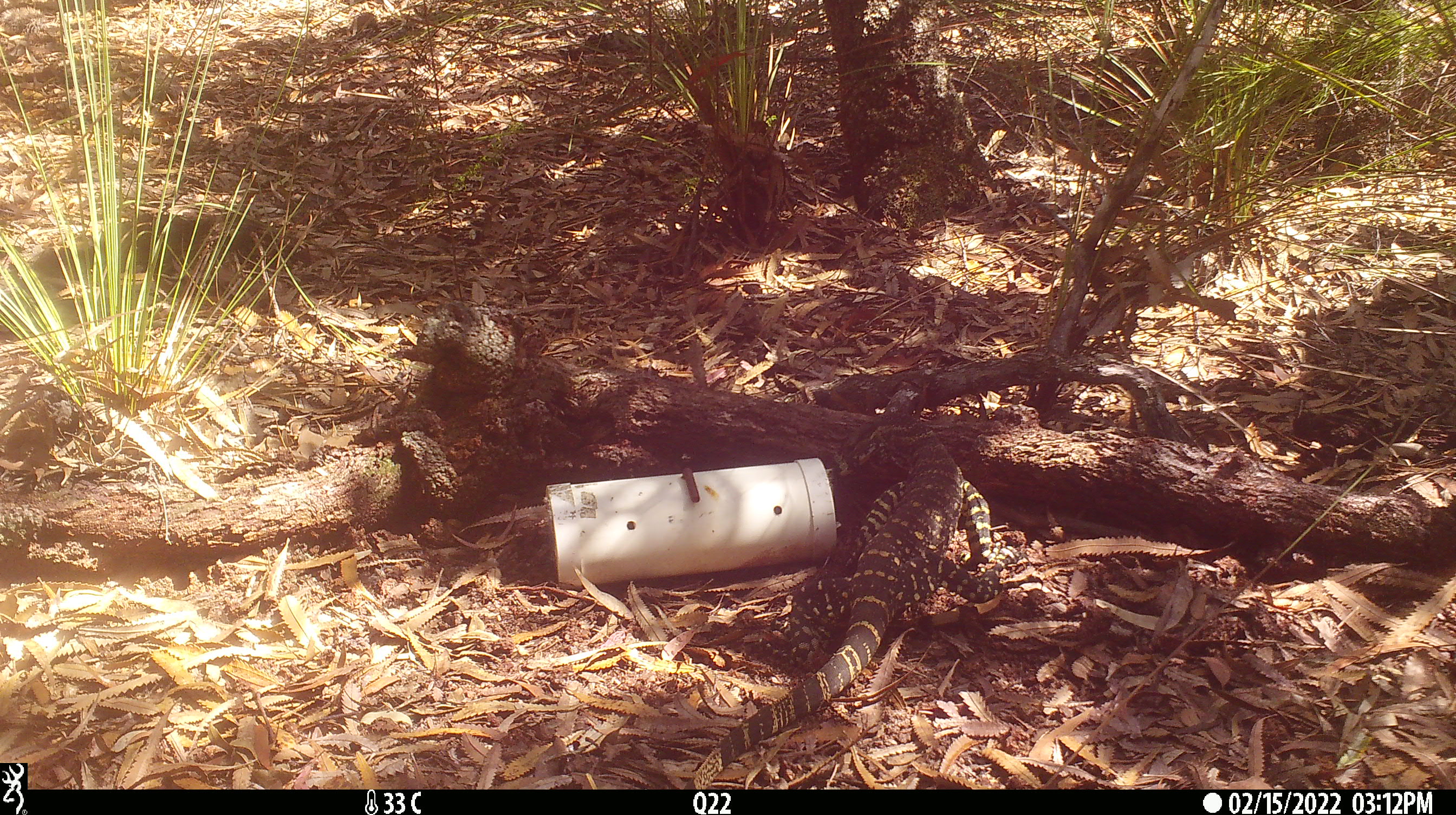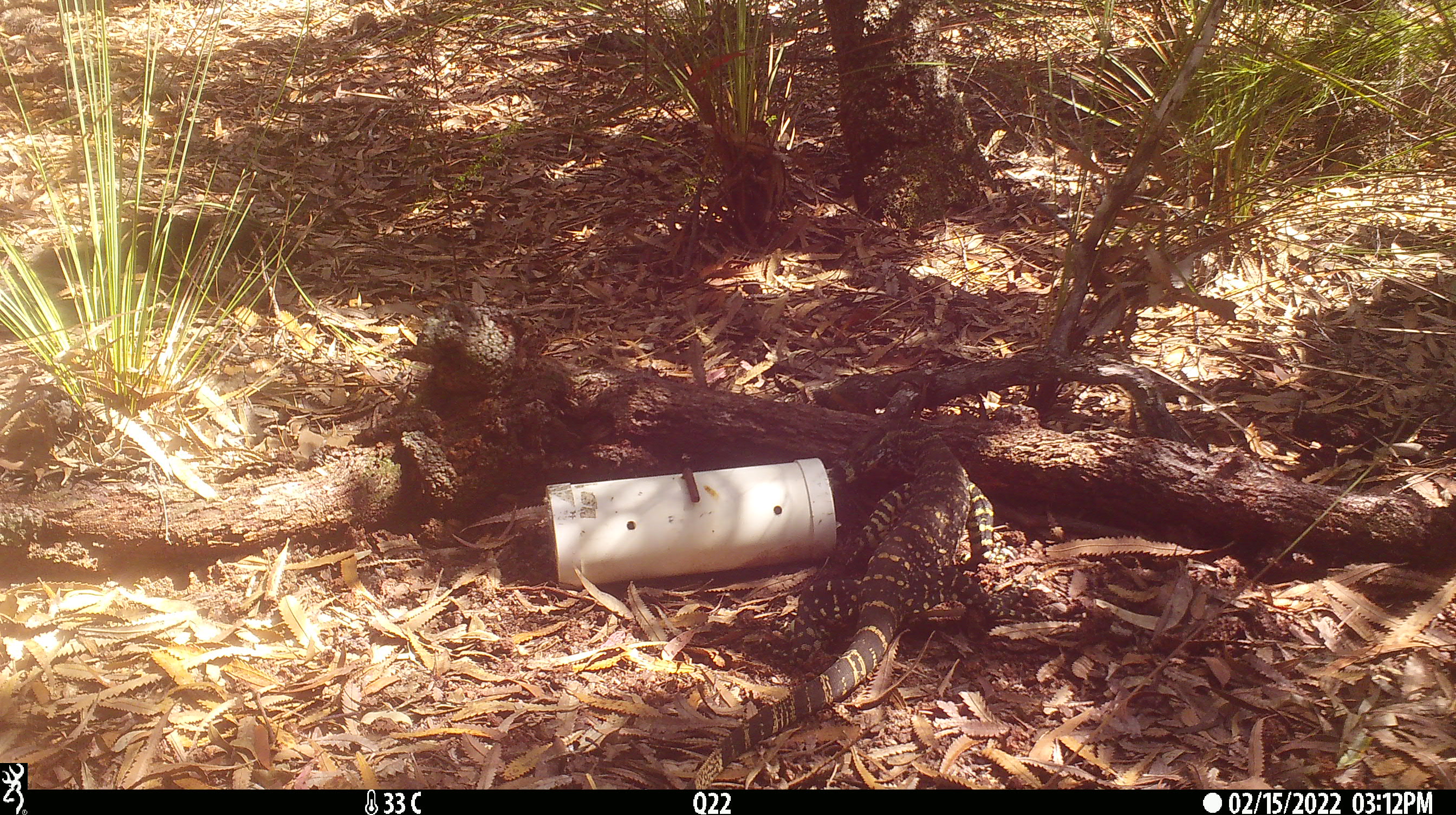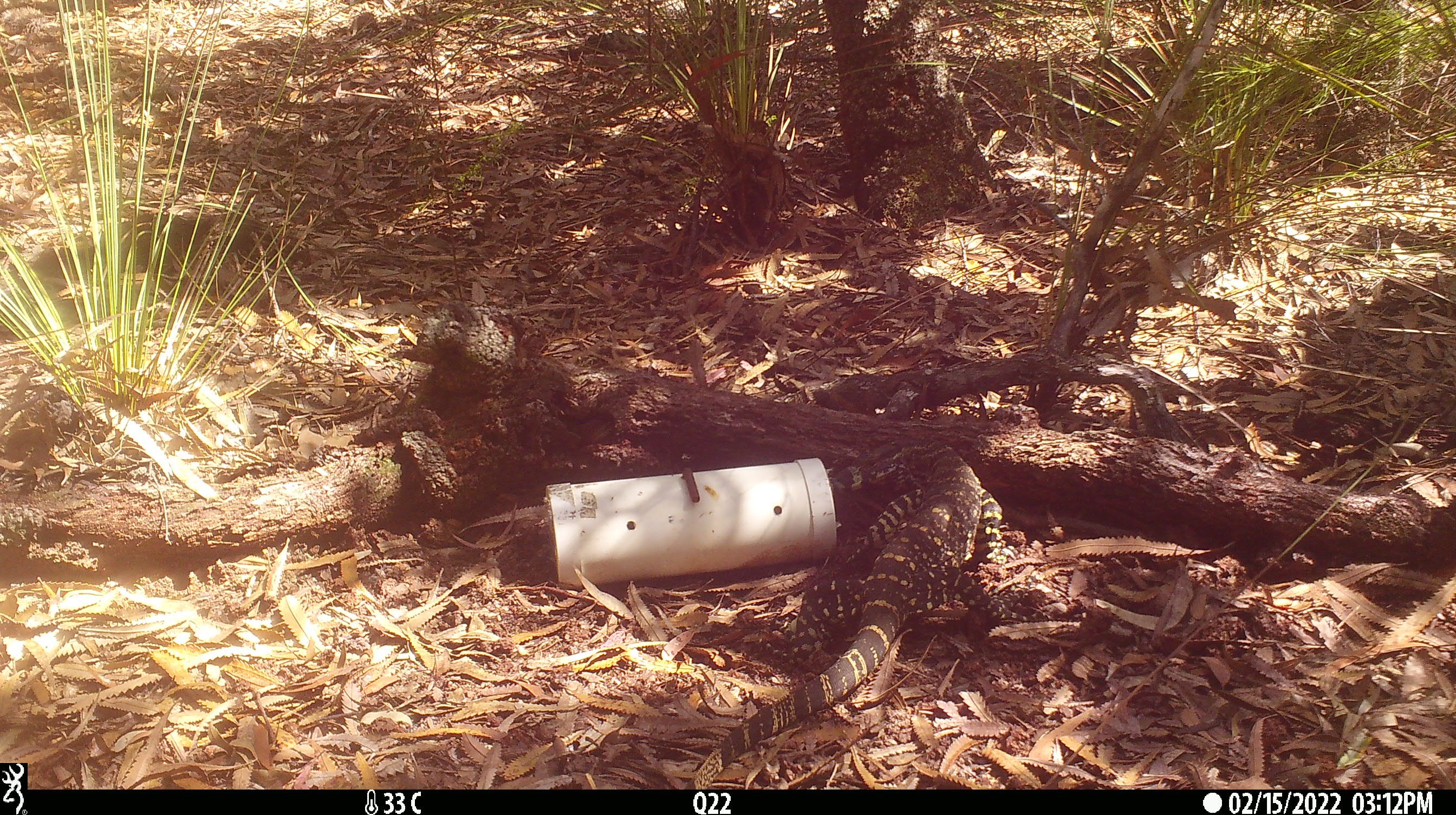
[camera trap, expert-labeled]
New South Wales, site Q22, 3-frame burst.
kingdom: Animalia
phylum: Chordata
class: Reptilia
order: Squamata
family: Varanidae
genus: Varanus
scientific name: Varanus varius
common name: lace monitor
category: goanna